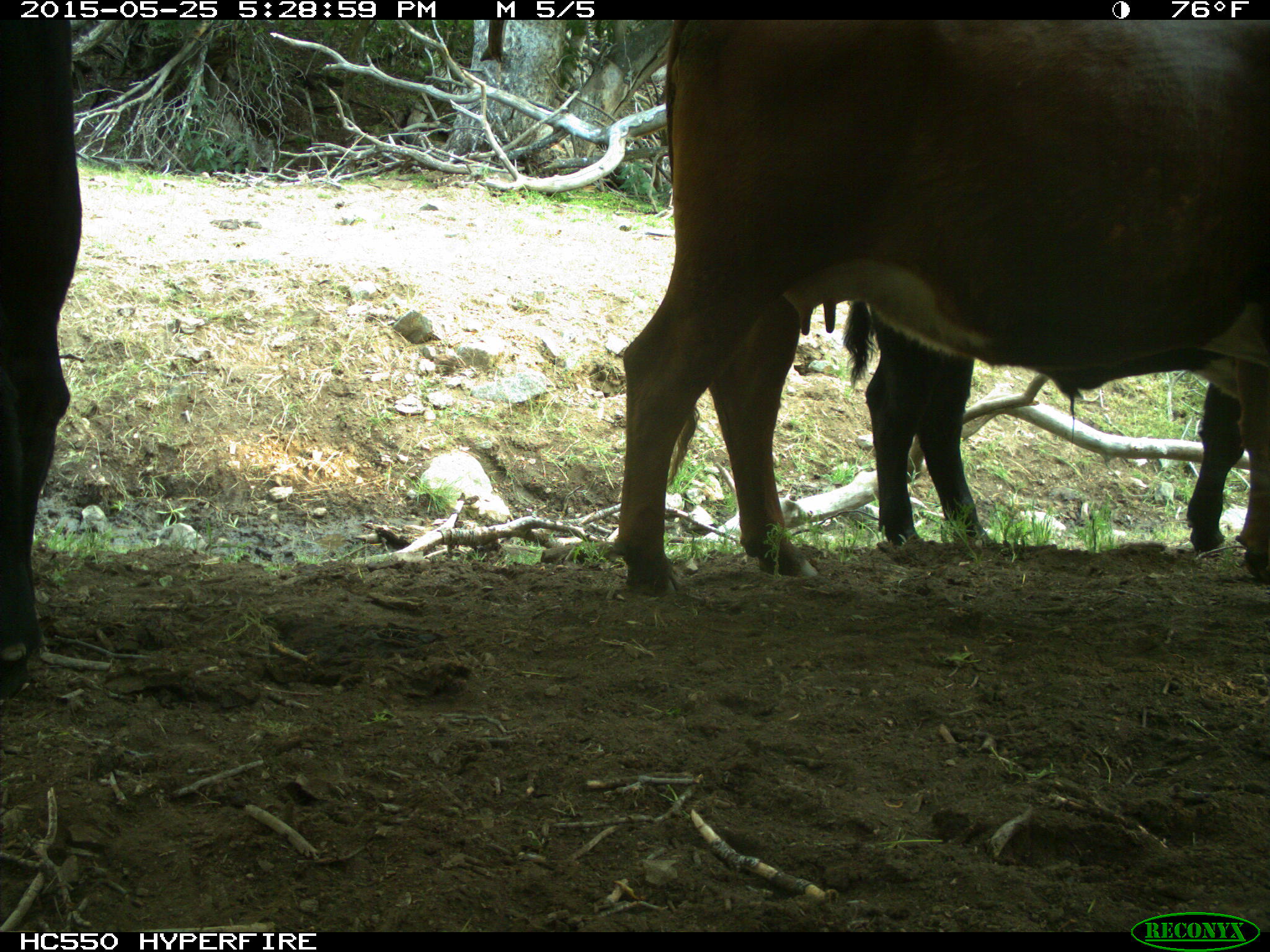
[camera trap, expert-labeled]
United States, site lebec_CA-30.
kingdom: Animalia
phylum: Chordata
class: Mammalia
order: Artiodactyla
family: Bovidae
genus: Bos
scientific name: Bos taurus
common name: domestic cow